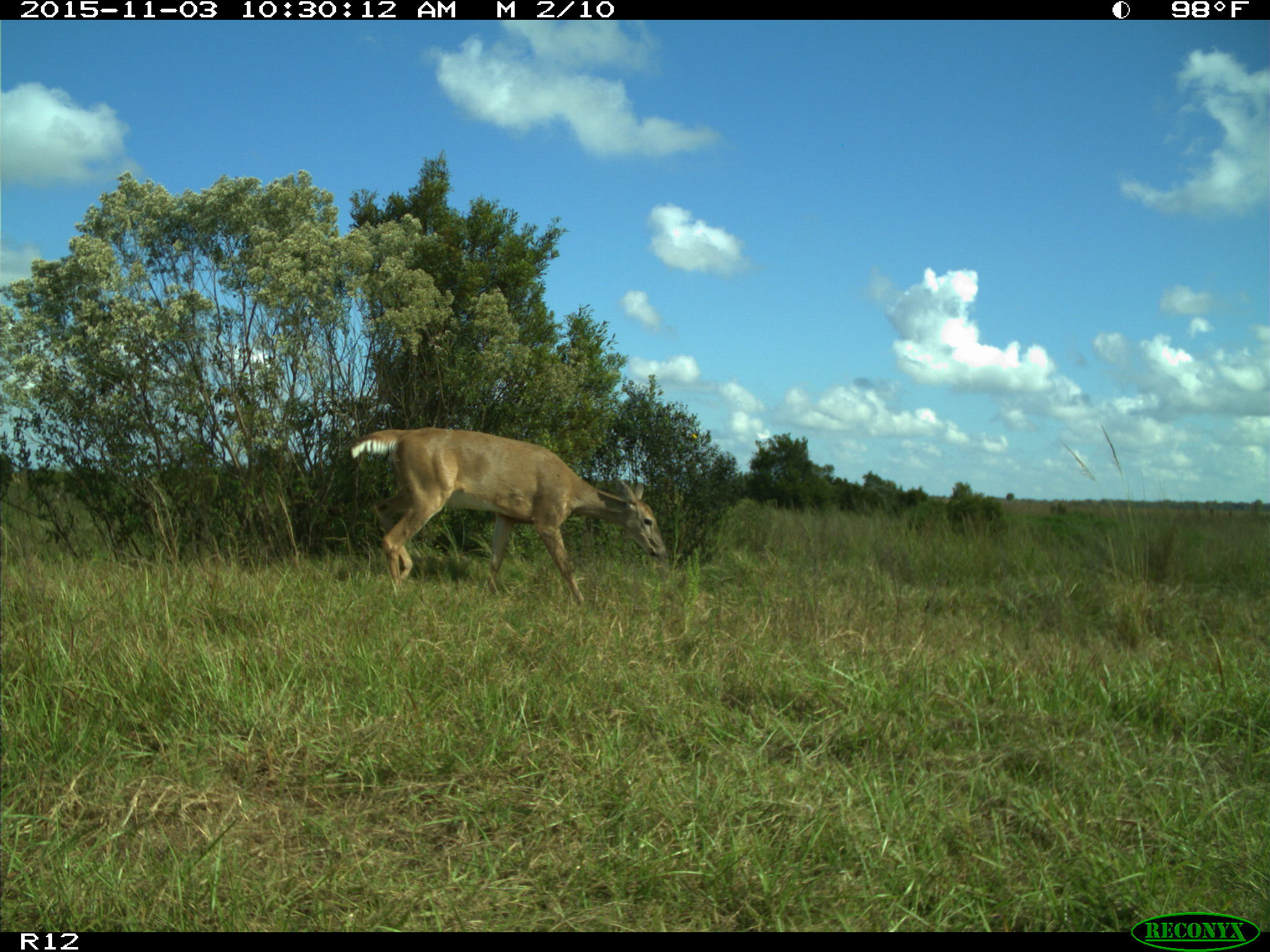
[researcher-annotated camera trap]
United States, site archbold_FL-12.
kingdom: Animalia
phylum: Chordata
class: Mammalia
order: Artiodactyla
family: Cervidae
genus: Odocoileus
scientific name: Odocoileus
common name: deer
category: unidentified deer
Unidentified deer (deer) (Odocoileus).